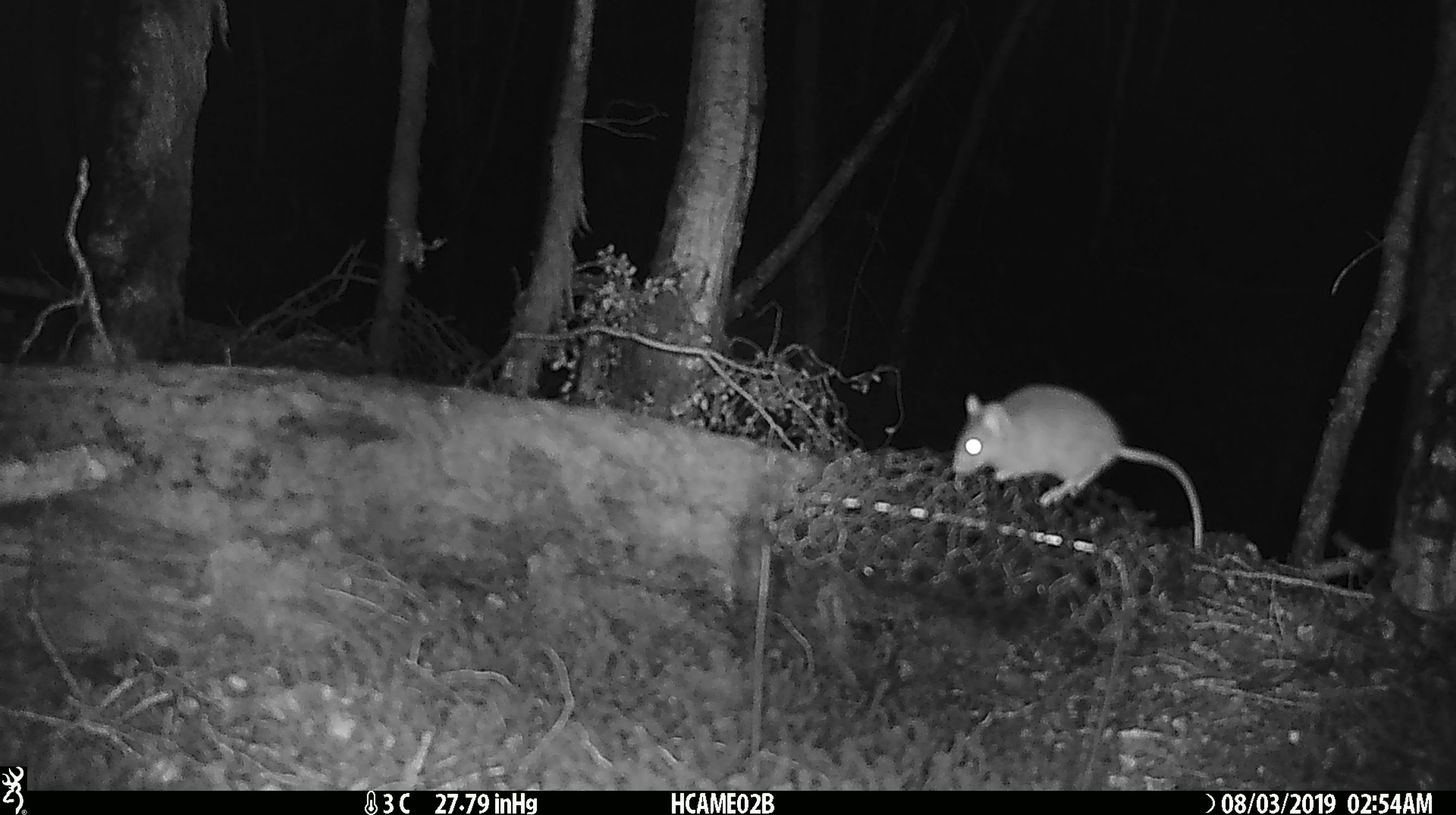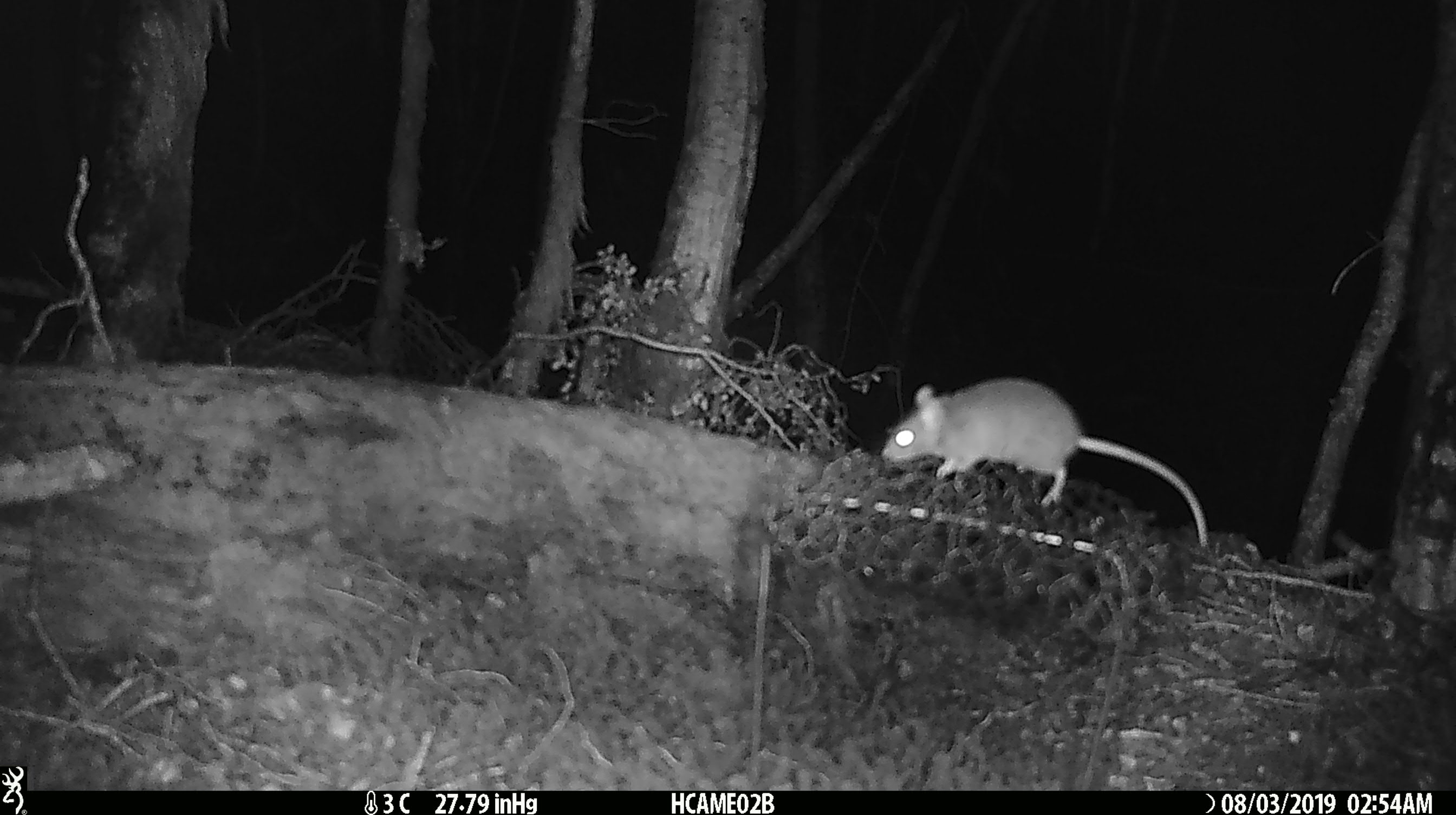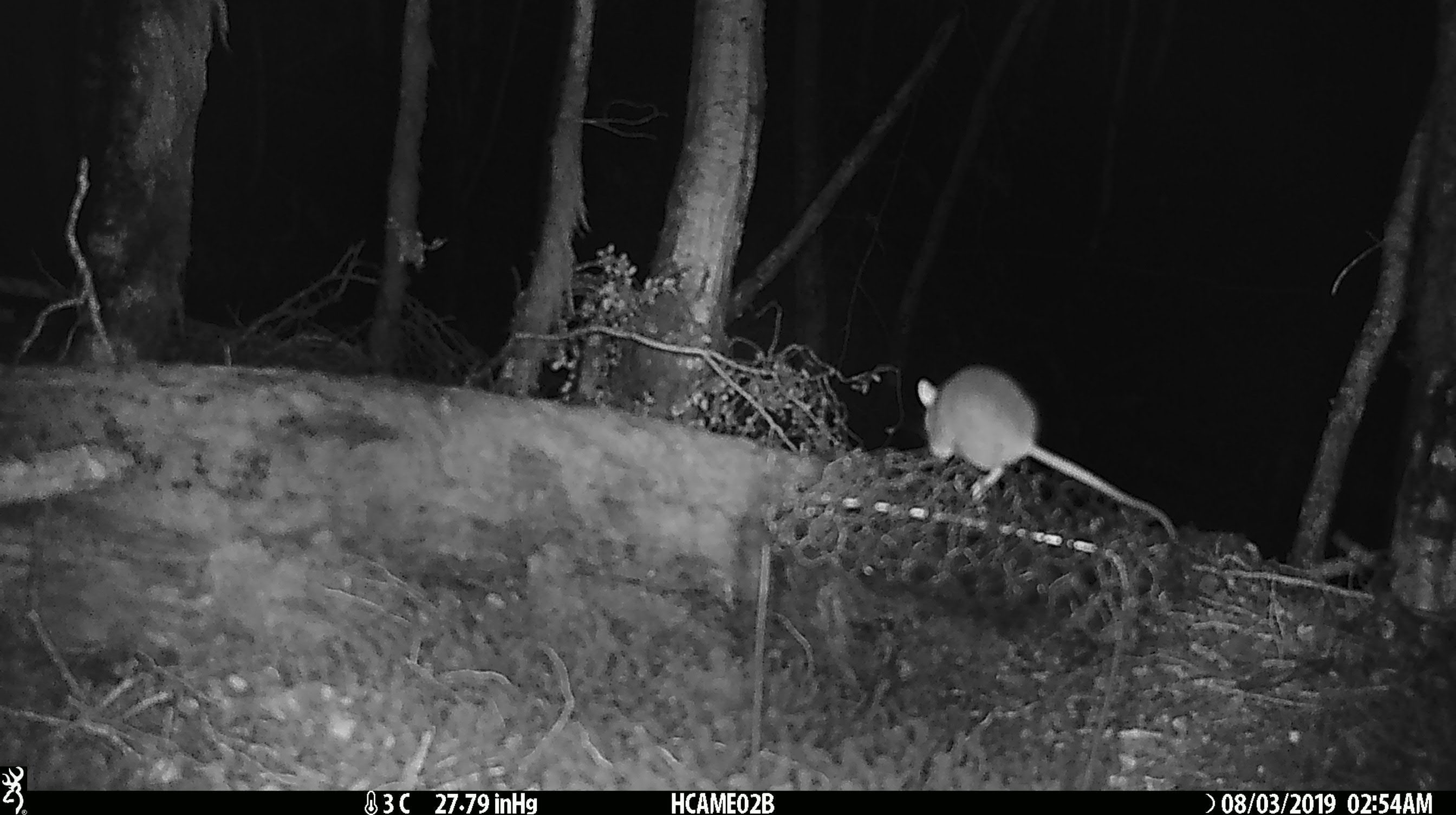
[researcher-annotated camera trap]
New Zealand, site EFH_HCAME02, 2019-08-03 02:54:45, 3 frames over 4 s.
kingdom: Animalia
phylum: Chordata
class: Mammalia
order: Rodentia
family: Muridae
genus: Mus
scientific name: Mus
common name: mouse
Mouse (Mus).